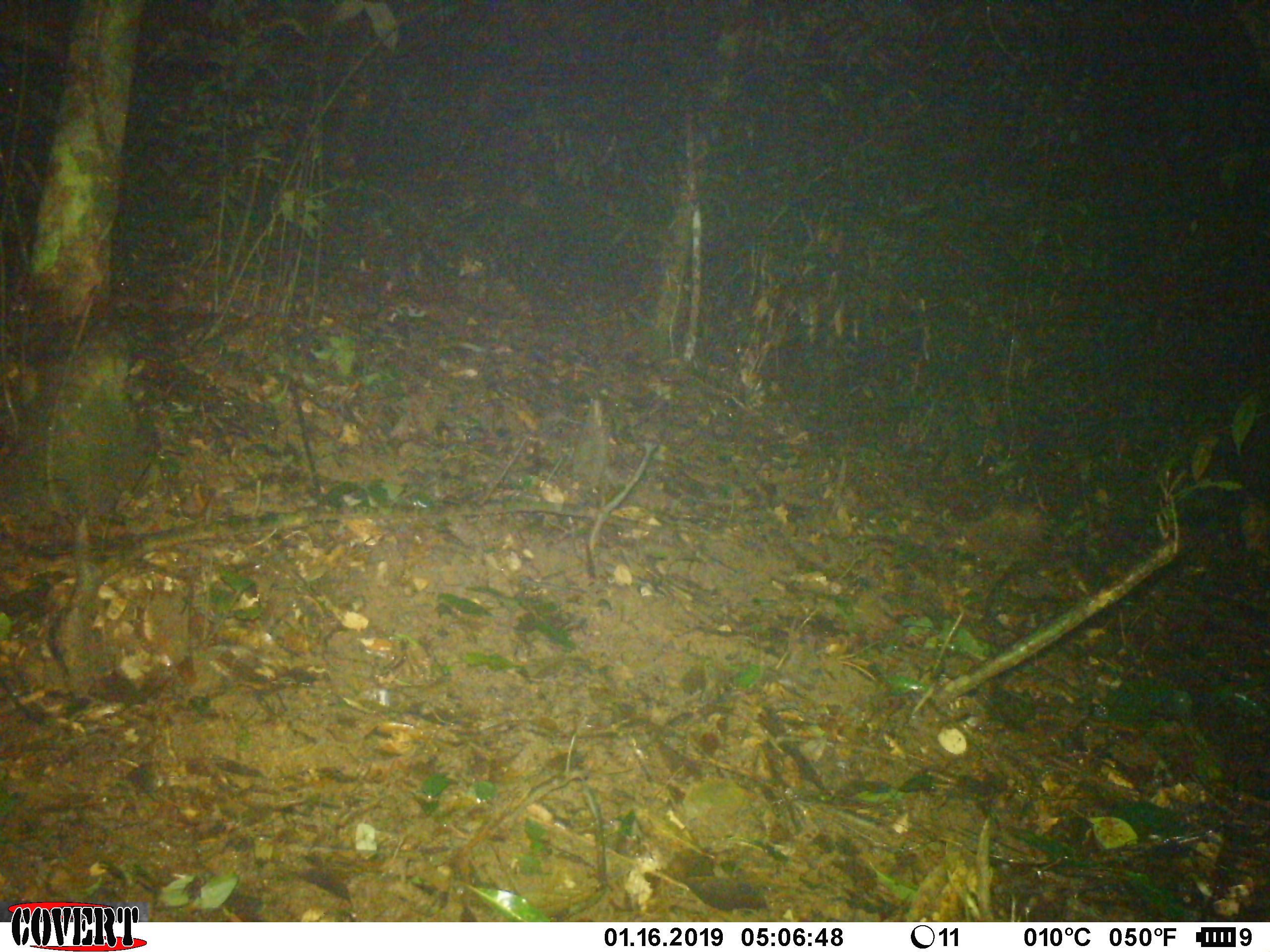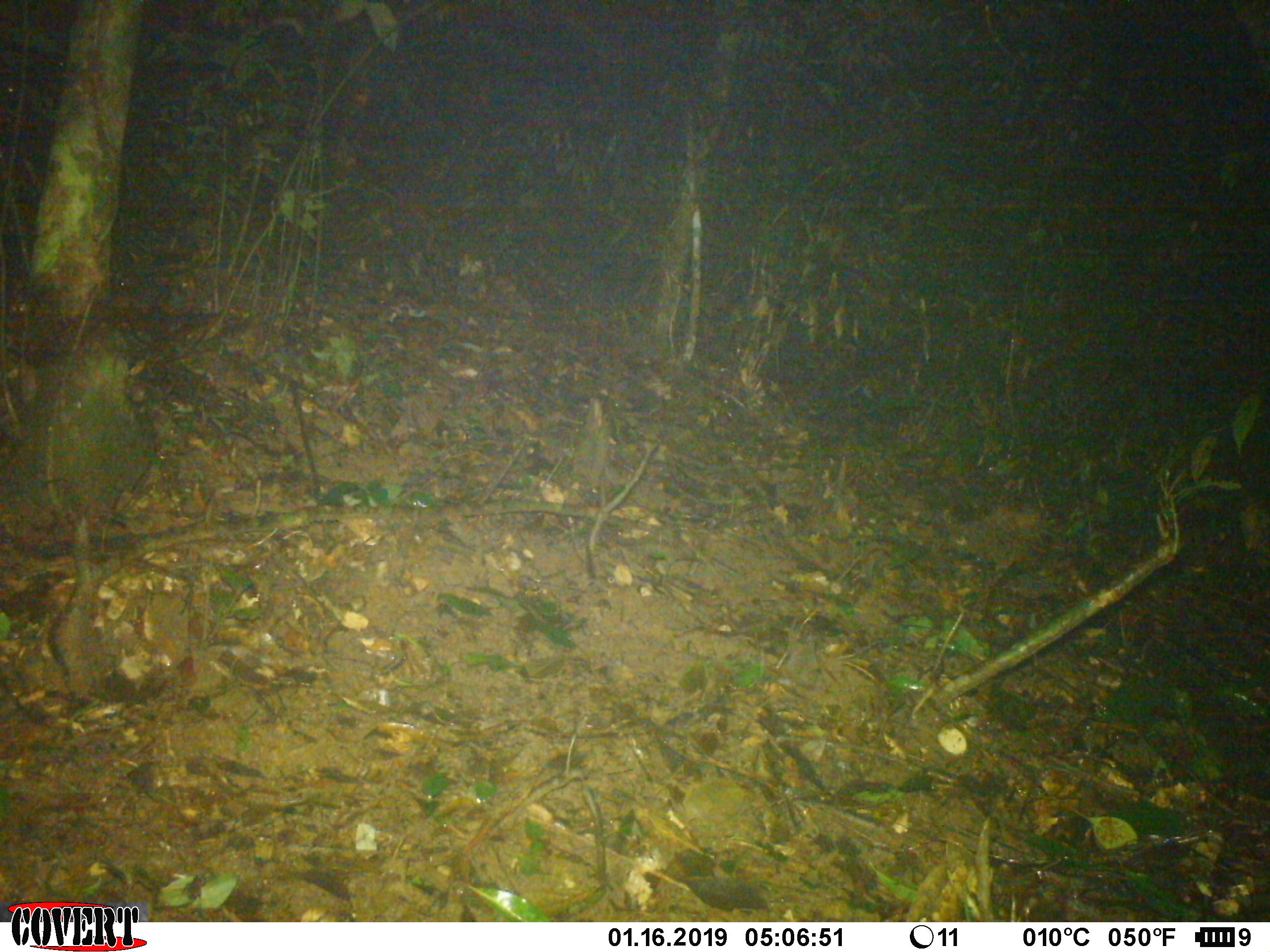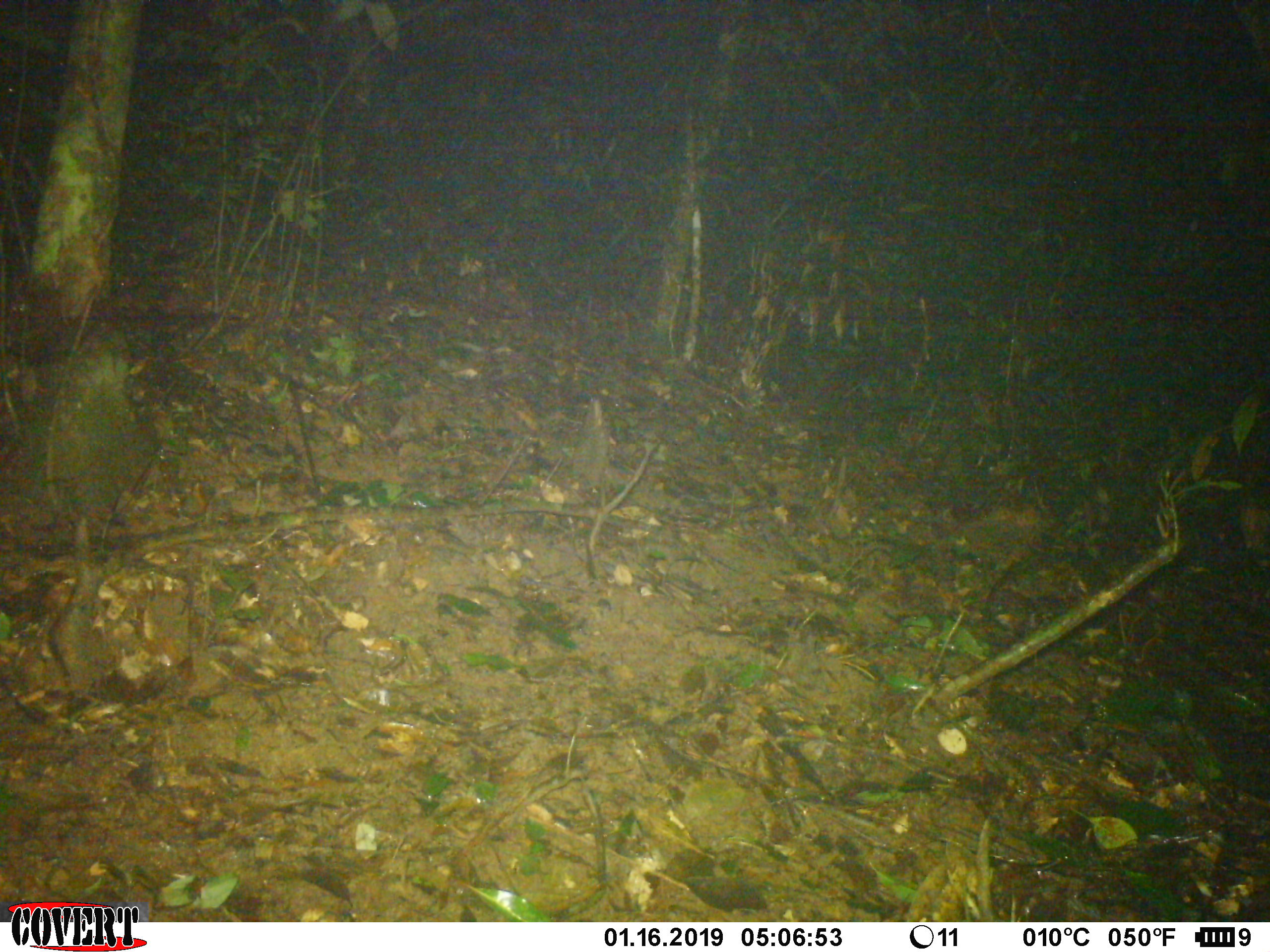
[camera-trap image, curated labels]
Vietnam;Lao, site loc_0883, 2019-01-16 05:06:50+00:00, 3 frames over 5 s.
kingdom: Animalia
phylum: Chordata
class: Mammalia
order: Rodentia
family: Muridae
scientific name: Muridae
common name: old-world mice and rats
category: unidentified murid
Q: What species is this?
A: Unidentified murid (old-world mice and rats) (Muridae).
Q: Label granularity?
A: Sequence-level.